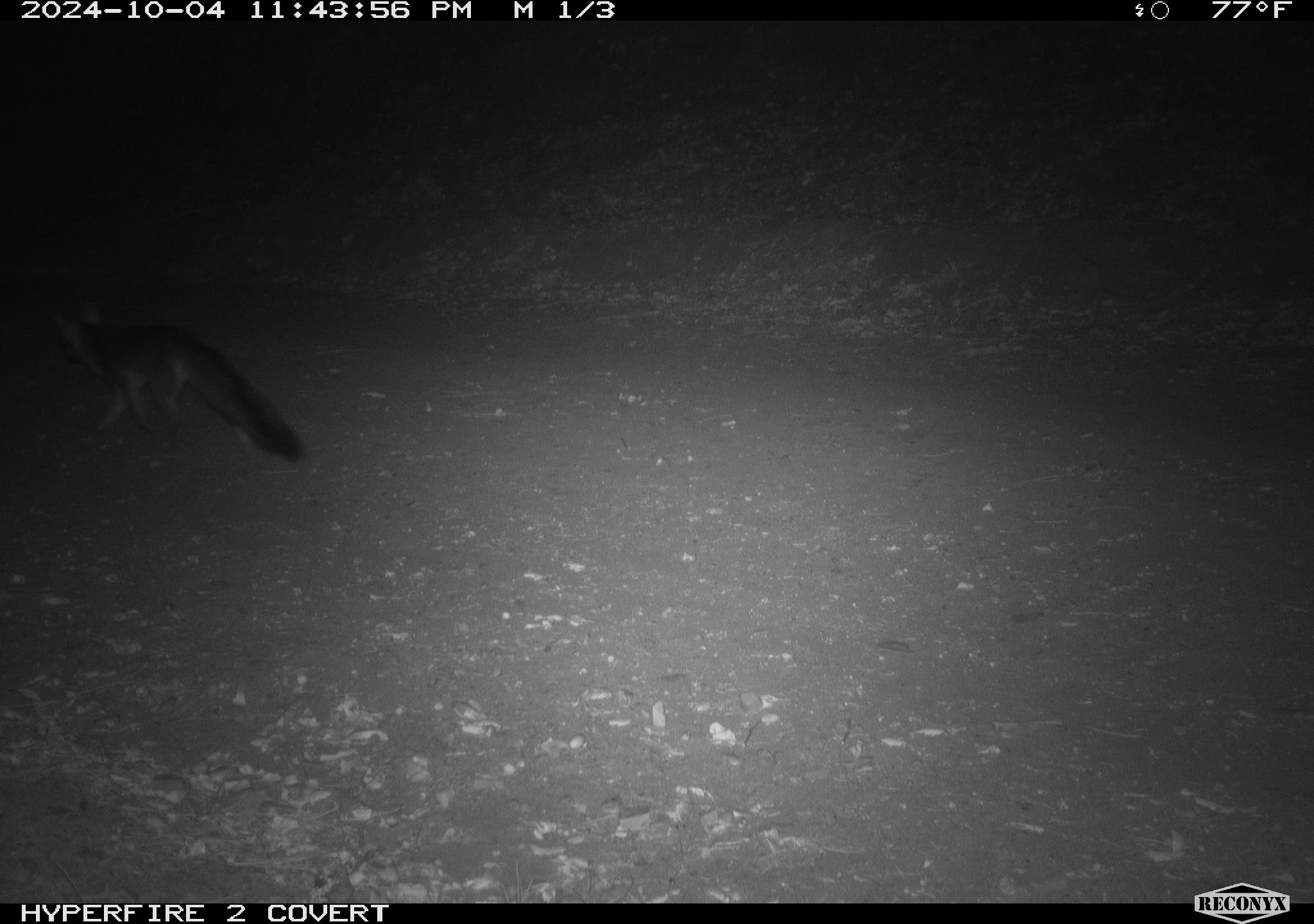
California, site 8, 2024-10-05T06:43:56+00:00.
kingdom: Animalia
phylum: Chordata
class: Mammalia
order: Carnivora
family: Canidae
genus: Urocyon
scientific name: Urocyon cinereoargenteus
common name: gray fox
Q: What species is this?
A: Gray fox (Urocyon cinereoargenteus).